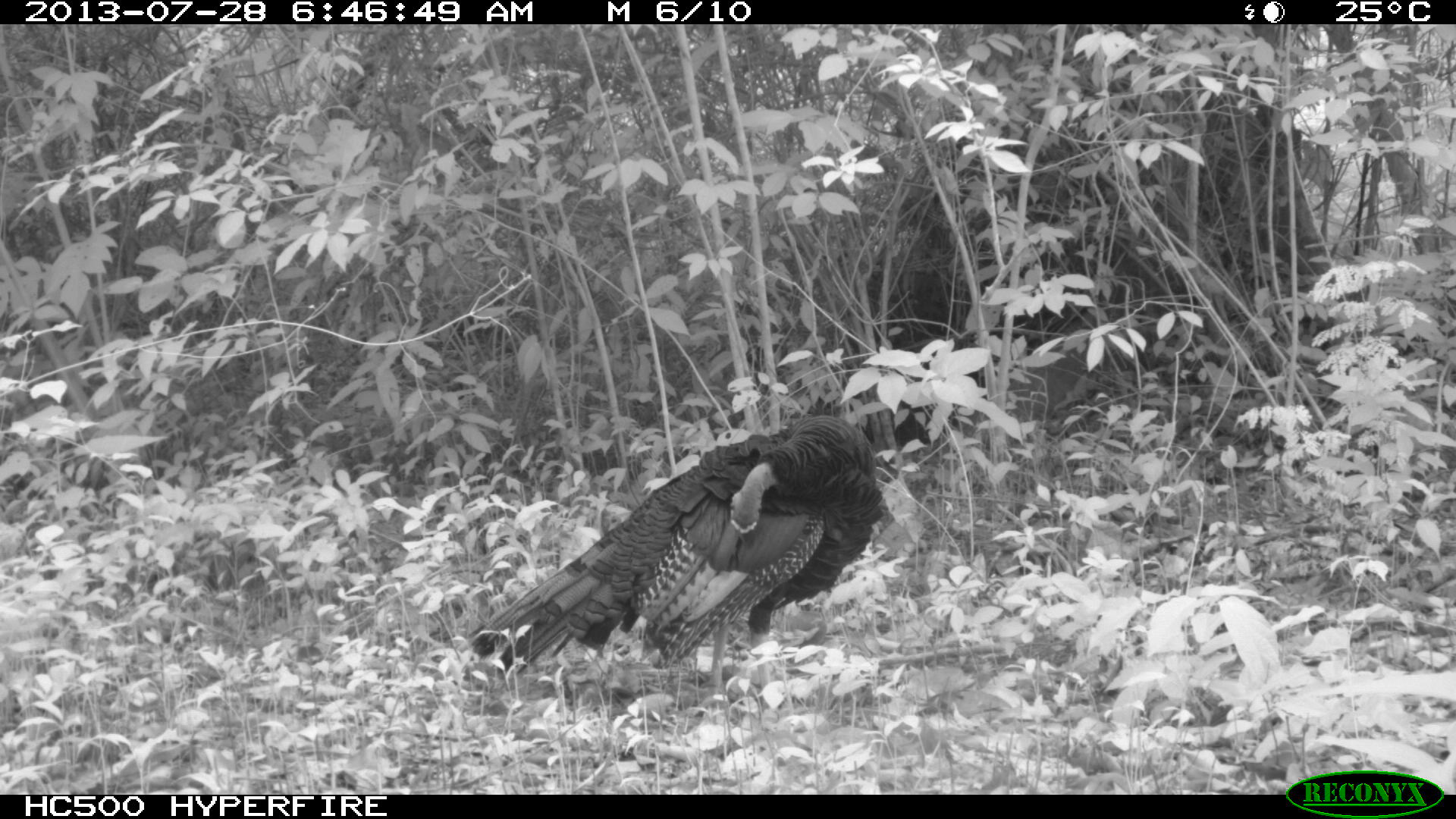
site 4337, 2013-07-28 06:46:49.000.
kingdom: Animalia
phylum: Chordata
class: Aves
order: Galliformes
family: Phasianidae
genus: Meleagris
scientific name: Meleagris ocellata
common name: ocellated turkey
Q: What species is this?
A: Meleagris ocellata (ocellated turkey).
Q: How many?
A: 1.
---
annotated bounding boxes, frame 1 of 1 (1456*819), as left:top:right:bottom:
meleagris ocellata: 466:412:884:692